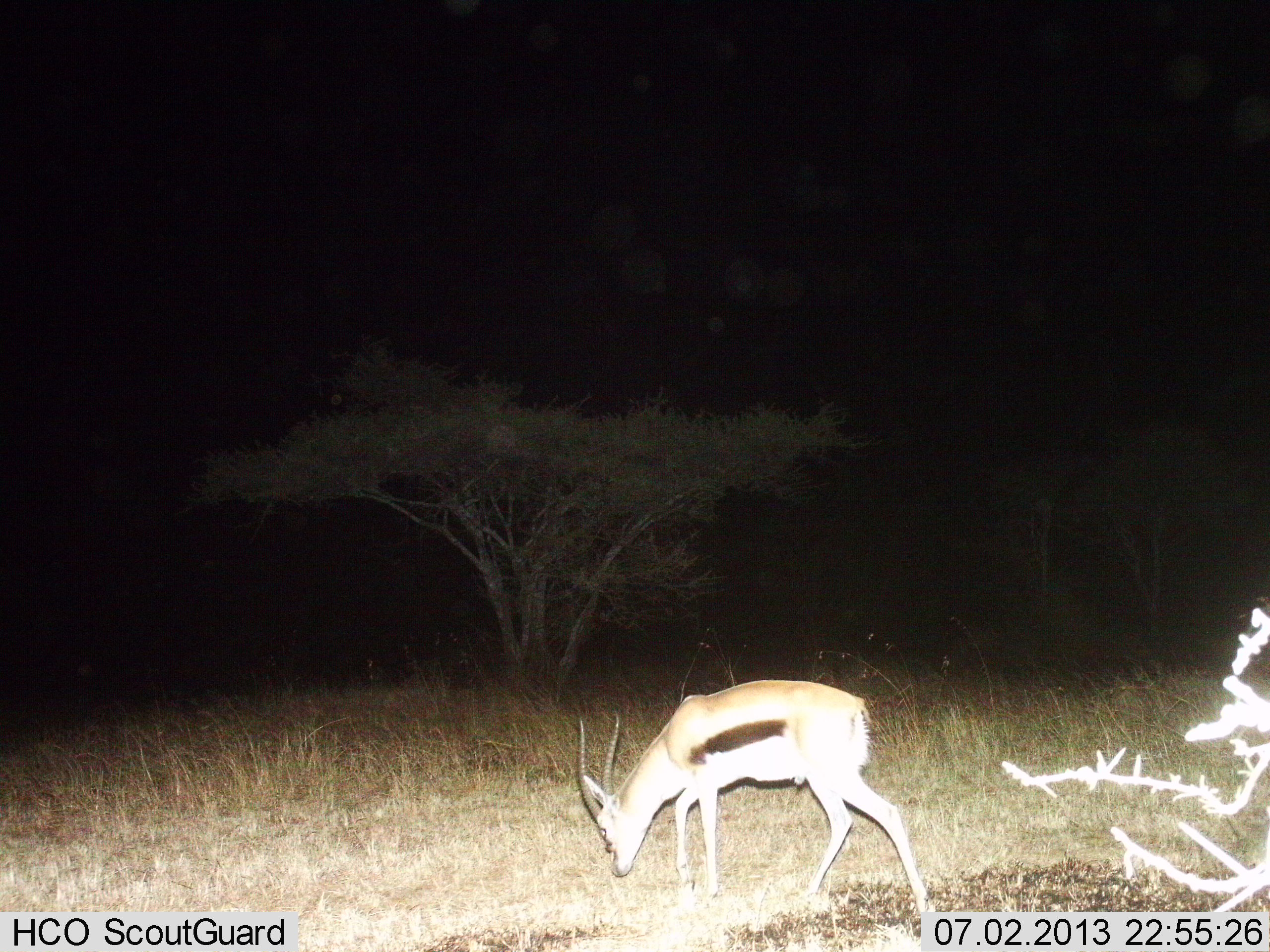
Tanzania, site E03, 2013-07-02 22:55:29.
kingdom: Animalia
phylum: Chordata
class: Mammalia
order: Artiodactyla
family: Bovidae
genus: Eudorcas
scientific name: Eudorcas thomsonii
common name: thomson's gazelle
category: gazellethomsons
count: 1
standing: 11%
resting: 0%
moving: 11%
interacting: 0%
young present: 0%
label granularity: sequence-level